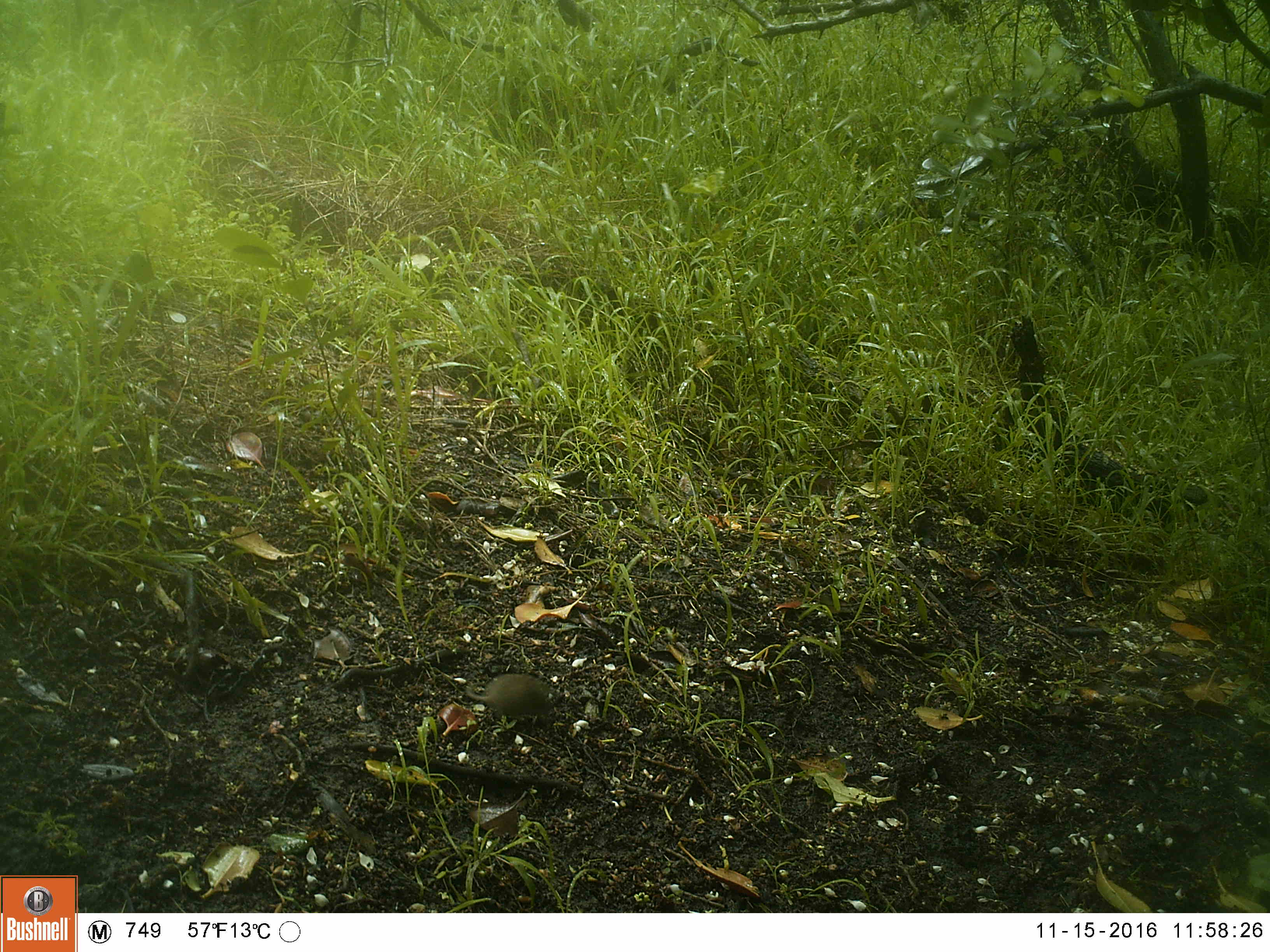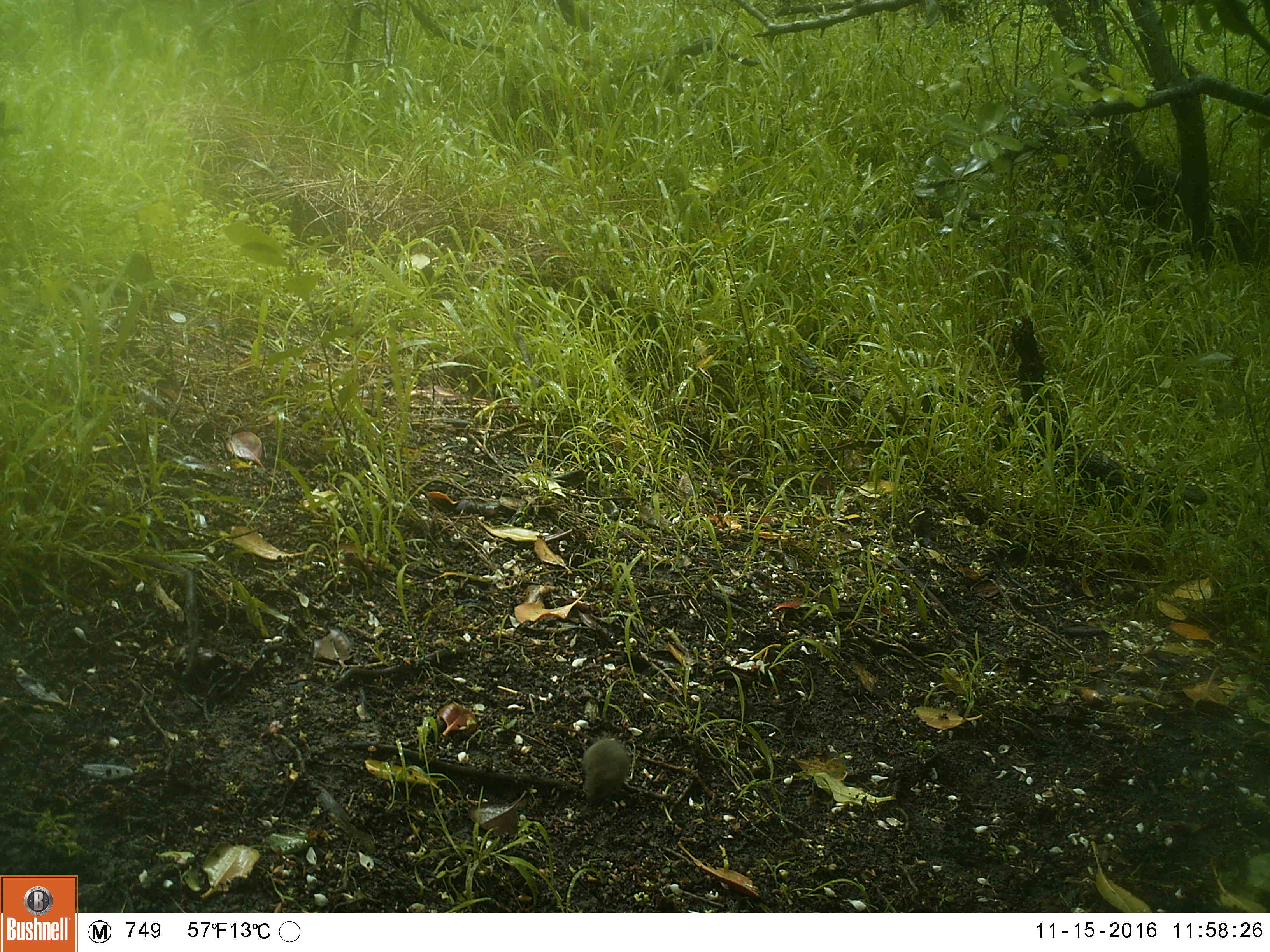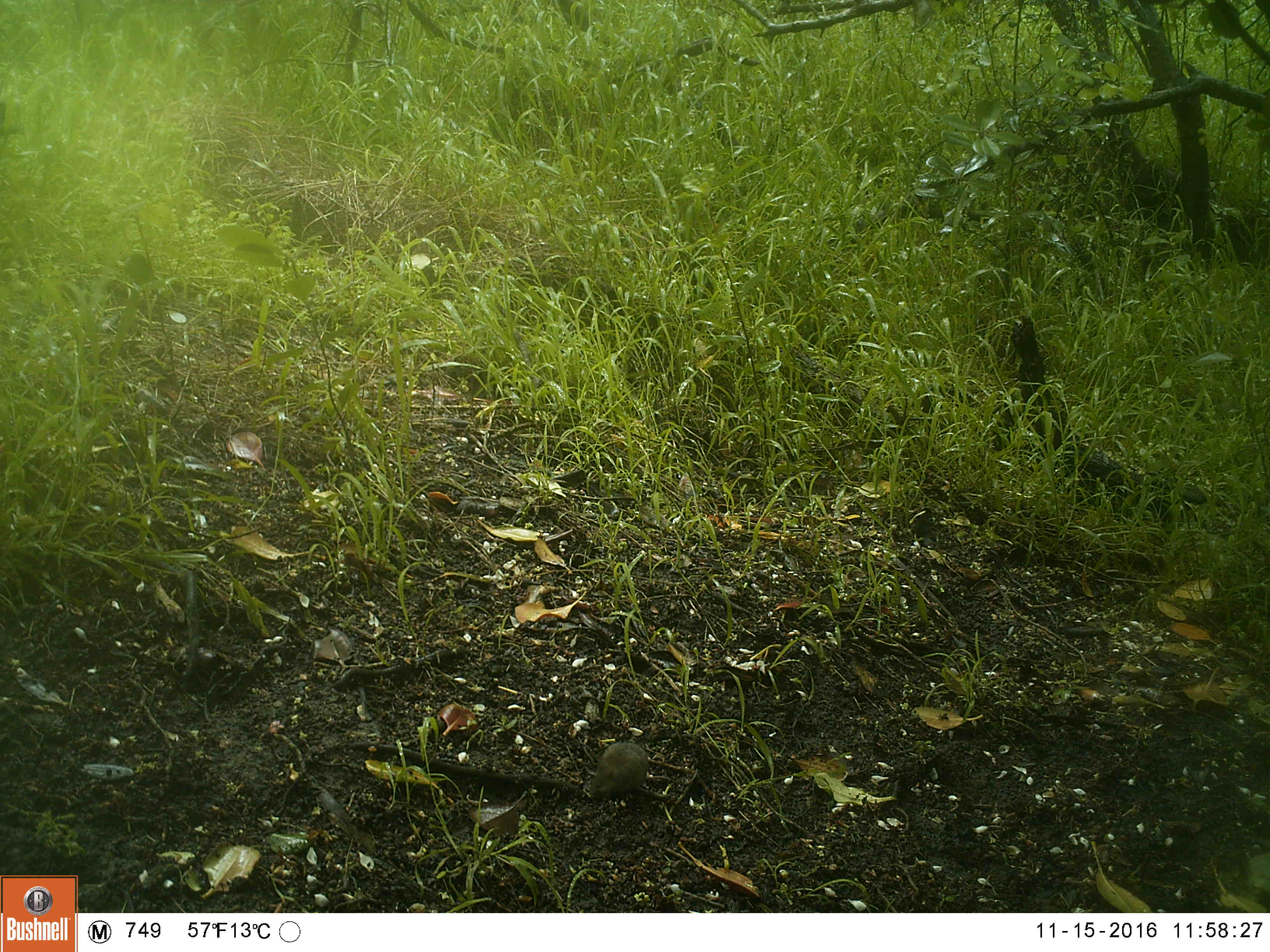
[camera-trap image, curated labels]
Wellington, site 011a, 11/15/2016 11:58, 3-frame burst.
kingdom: Animalia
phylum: Chordata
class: Mammalia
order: Rodentia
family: Muridae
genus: Mus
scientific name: Mus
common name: mouse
Mouse (Mus).